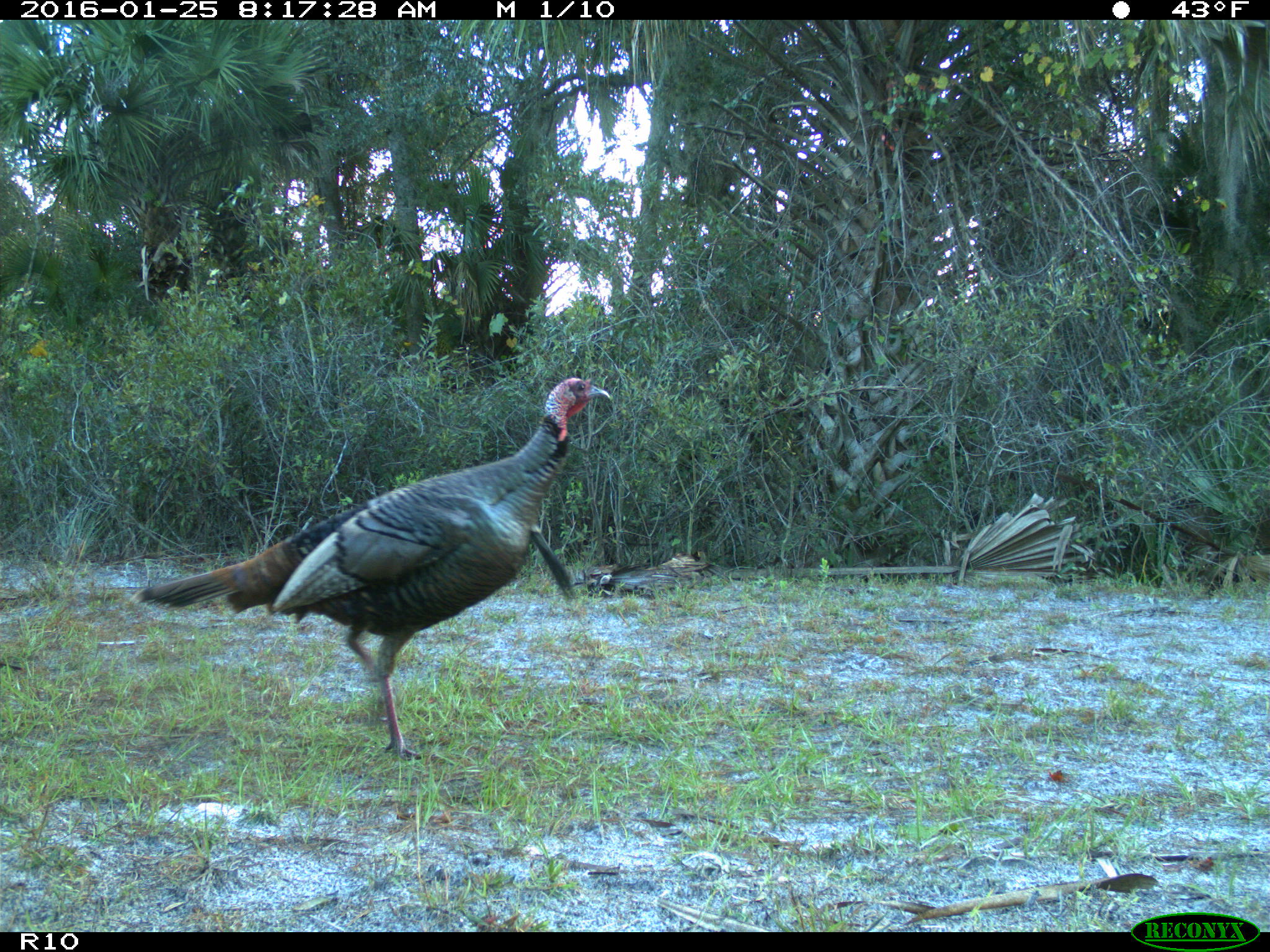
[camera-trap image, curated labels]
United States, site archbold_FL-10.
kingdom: Animalia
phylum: Chordata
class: Aves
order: Galliformes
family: Phasianidae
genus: Meleagris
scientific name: Meleagris gallopavo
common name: wild turkey